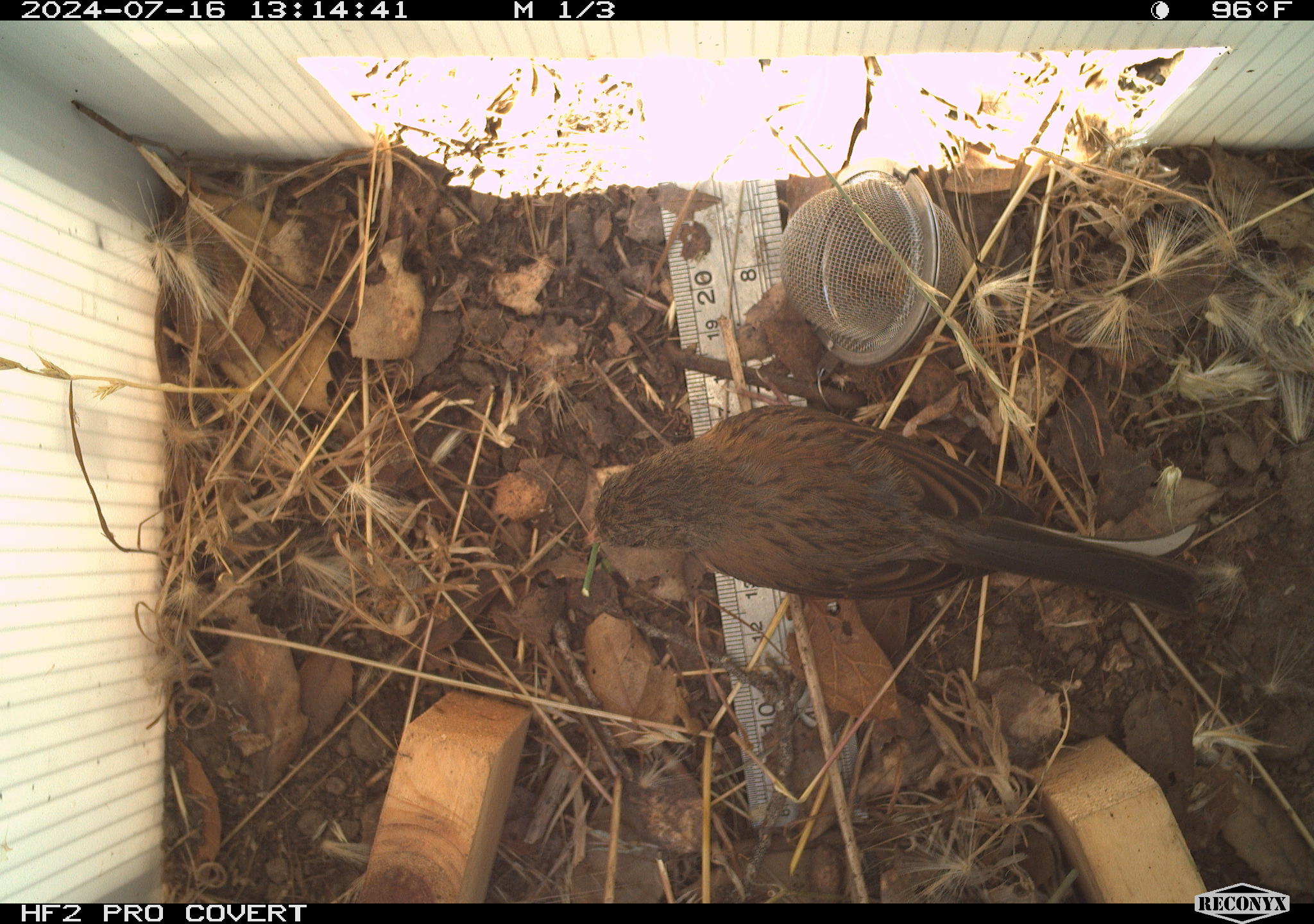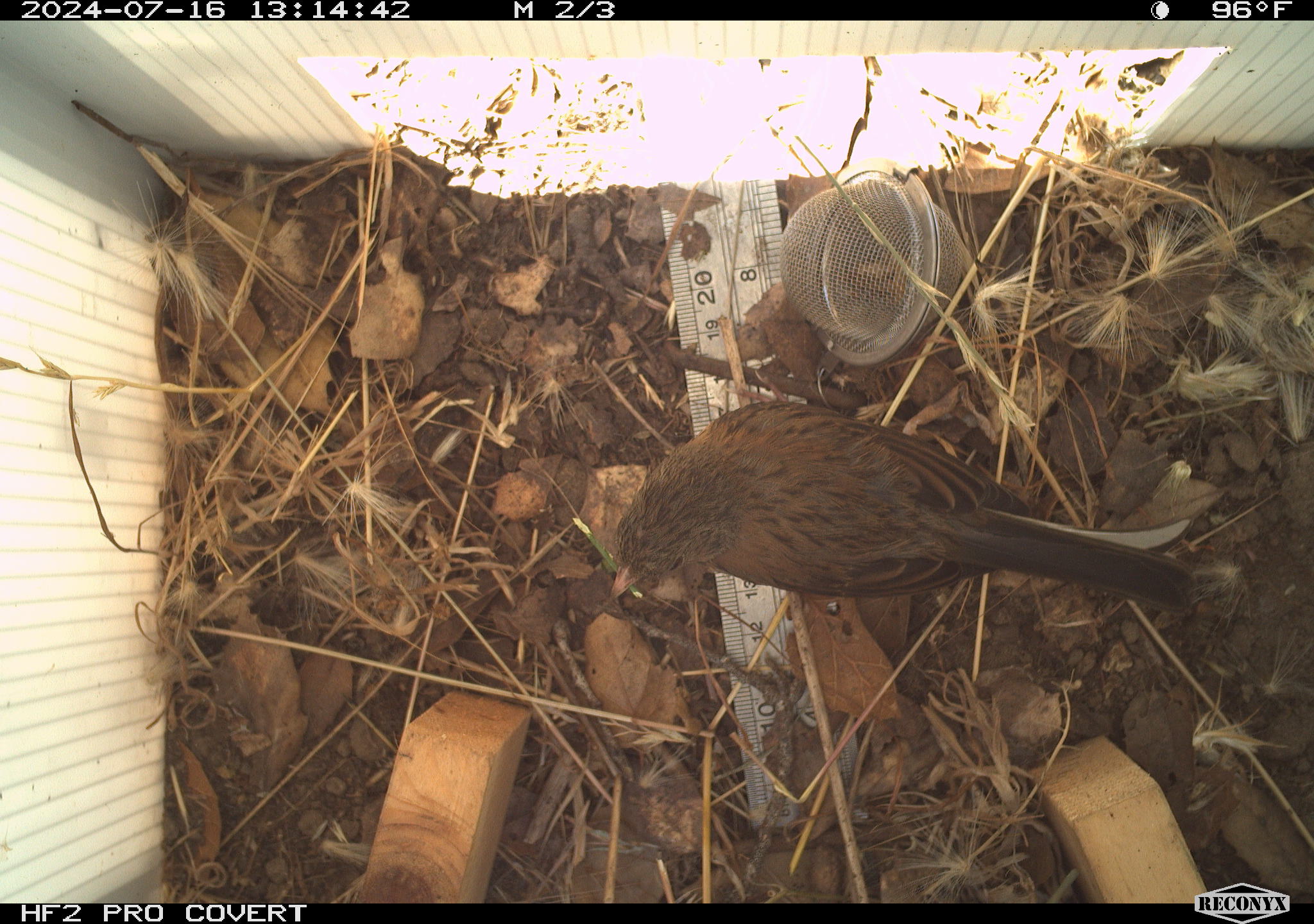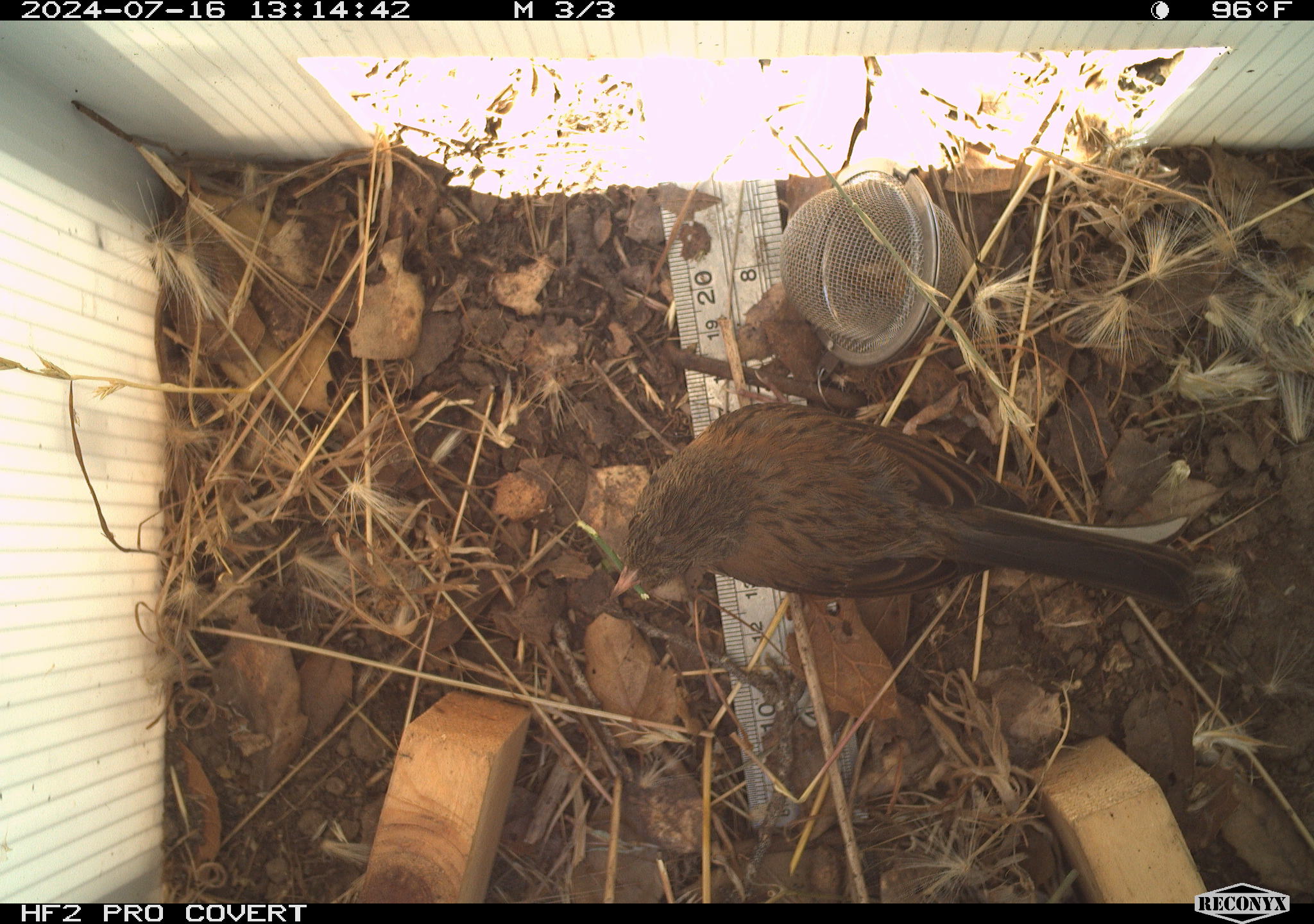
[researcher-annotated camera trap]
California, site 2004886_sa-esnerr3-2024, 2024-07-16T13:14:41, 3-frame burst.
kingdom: Animalia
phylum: Chordata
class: Aves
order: Passeriformes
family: Passeridae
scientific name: Passeridae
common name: old world sparrows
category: passeridae family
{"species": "passeridae family (old world sparrows) (Passeridae)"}